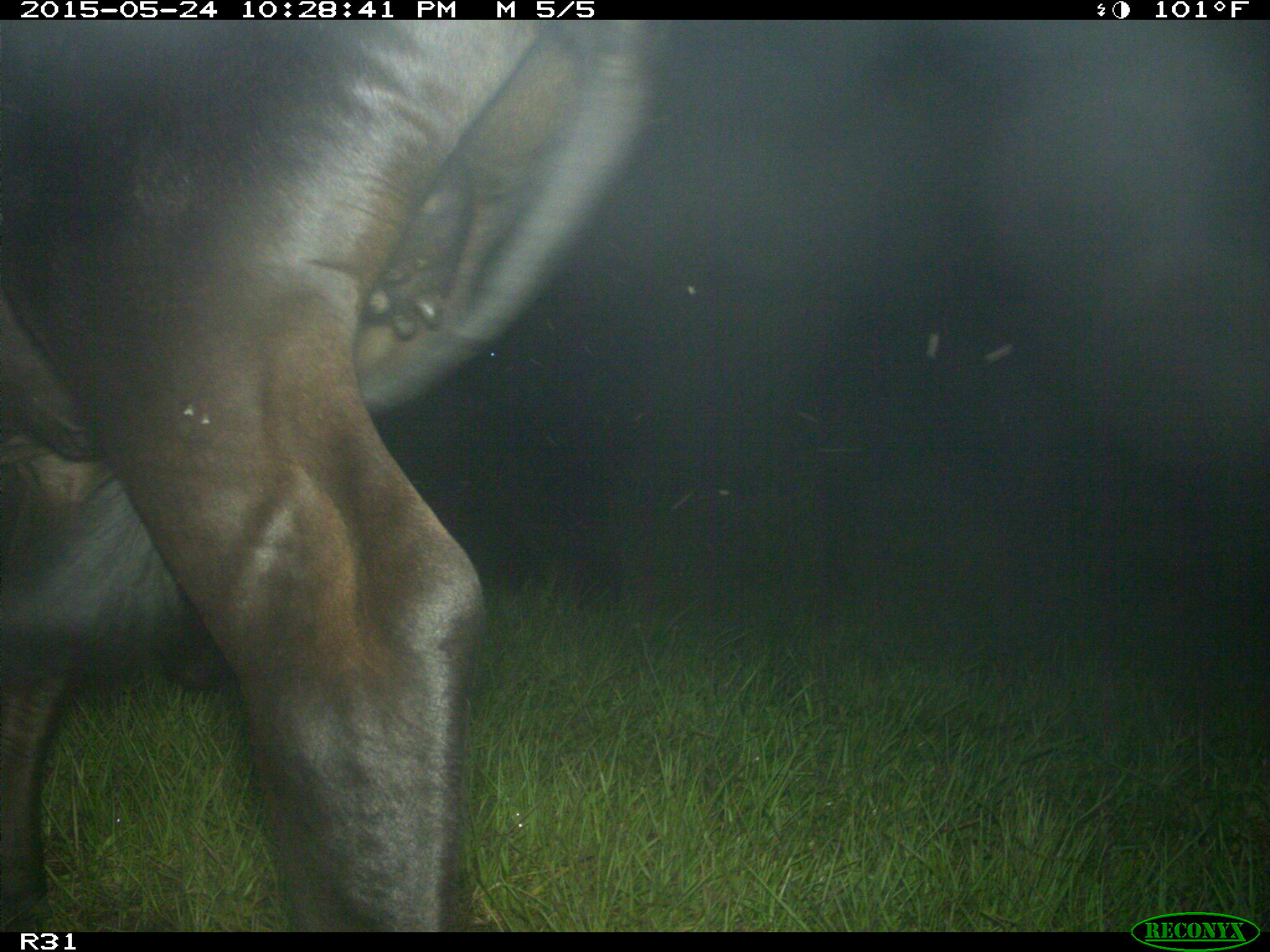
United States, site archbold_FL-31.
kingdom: Animalia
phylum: Chordata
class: Mammalia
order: Artiodactyla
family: Bovidae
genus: Bos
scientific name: Bos taurus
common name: domestic cow